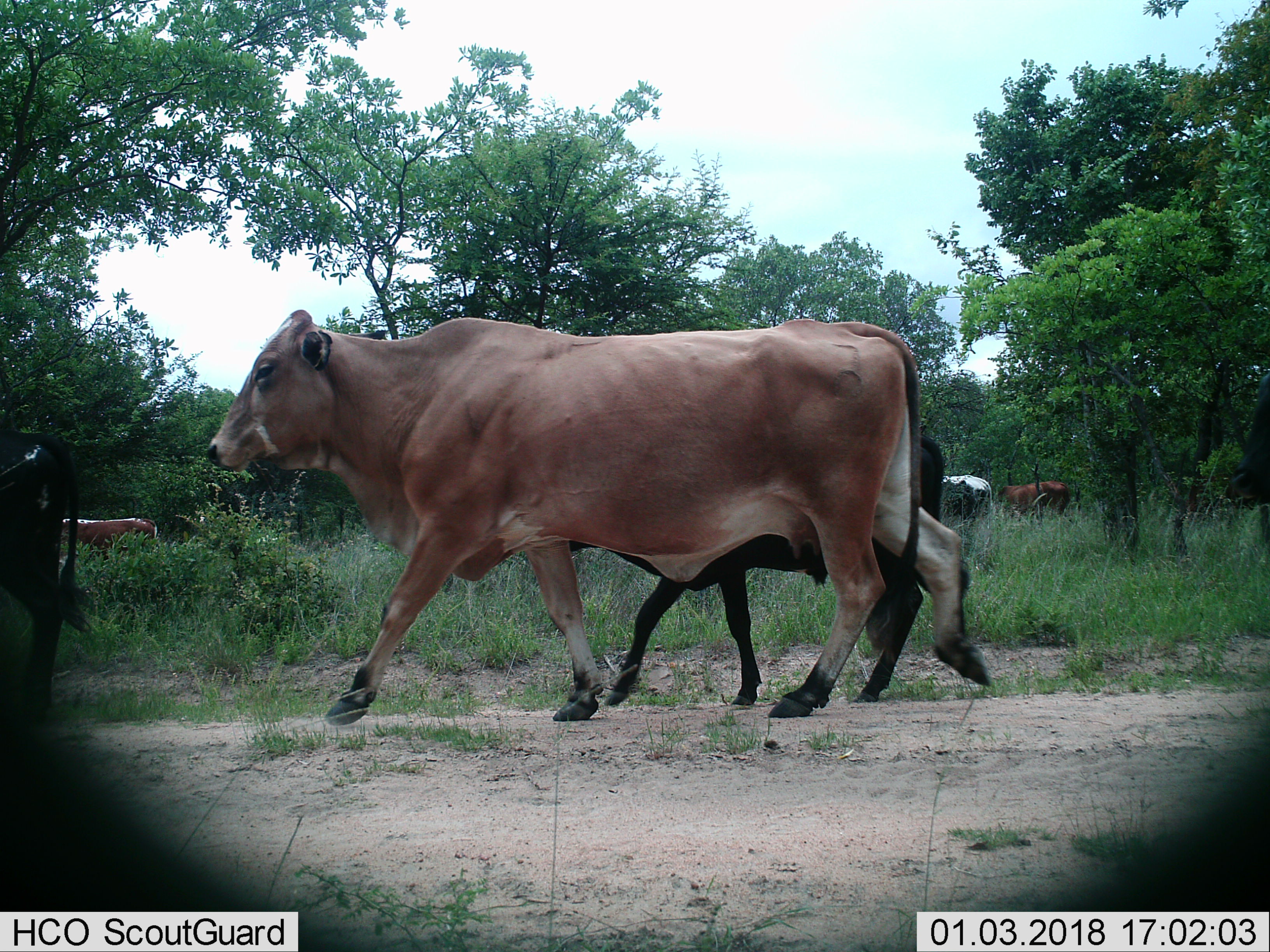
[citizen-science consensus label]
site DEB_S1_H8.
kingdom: Animalia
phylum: Chordata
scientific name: Vertebrata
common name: domestic animal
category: domesticanimal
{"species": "domesticanimal (domestic animal) (Vertebrata)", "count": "6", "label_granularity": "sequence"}